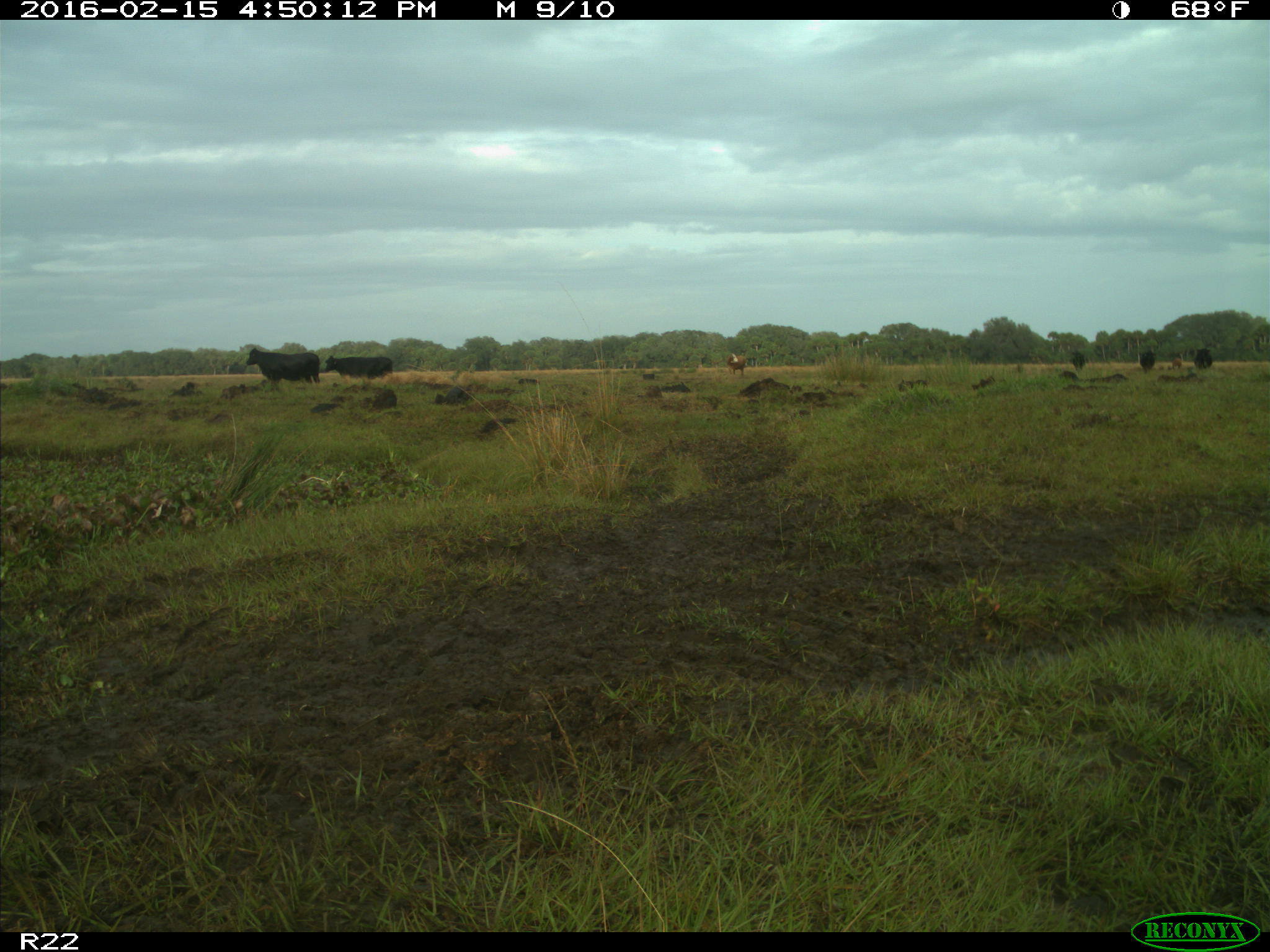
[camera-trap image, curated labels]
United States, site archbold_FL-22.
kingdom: Animalia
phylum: Chordata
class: Mammalia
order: Artiodactyla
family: Bovidae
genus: Bos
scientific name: Bos taurus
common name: domestic cow